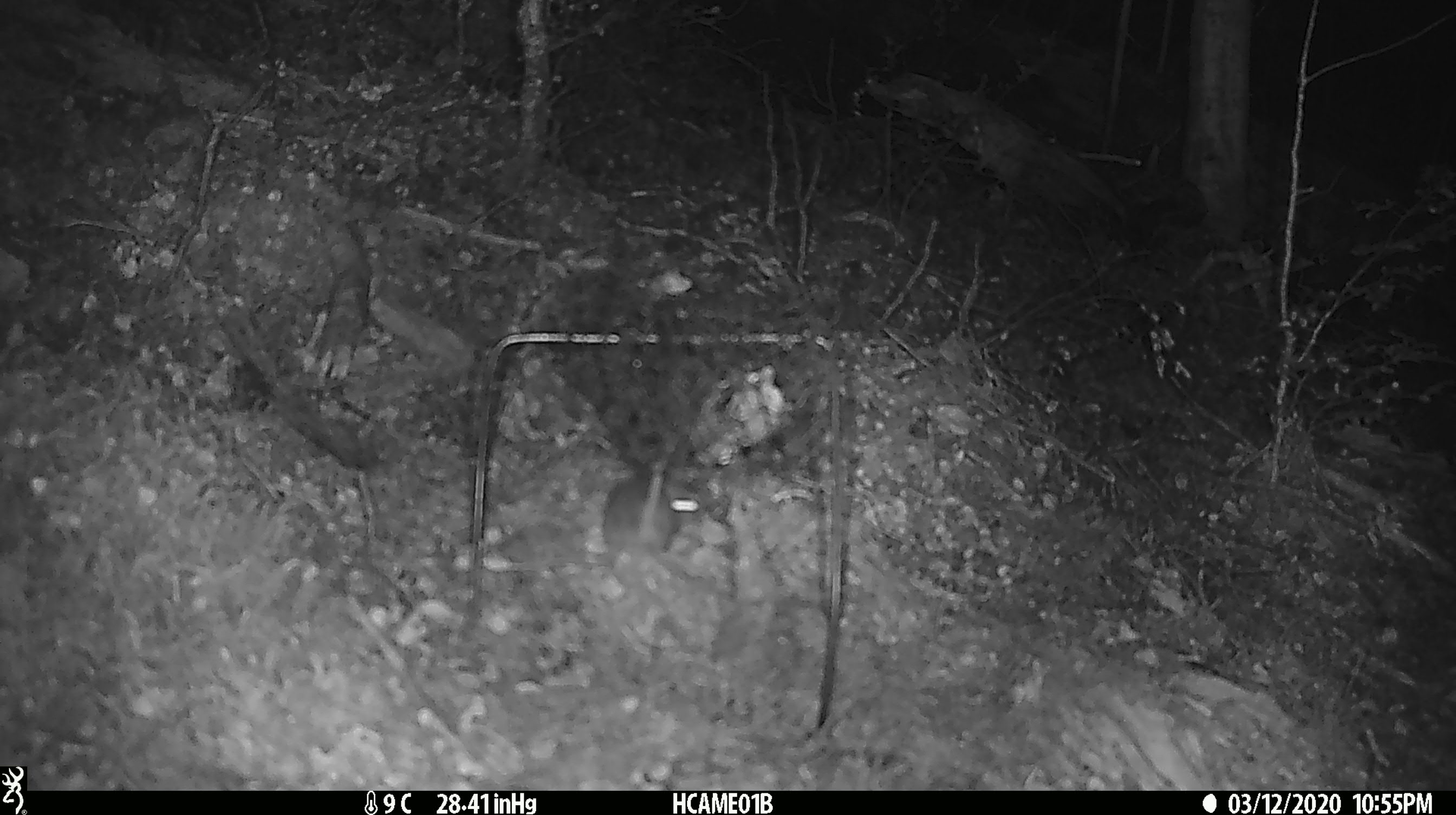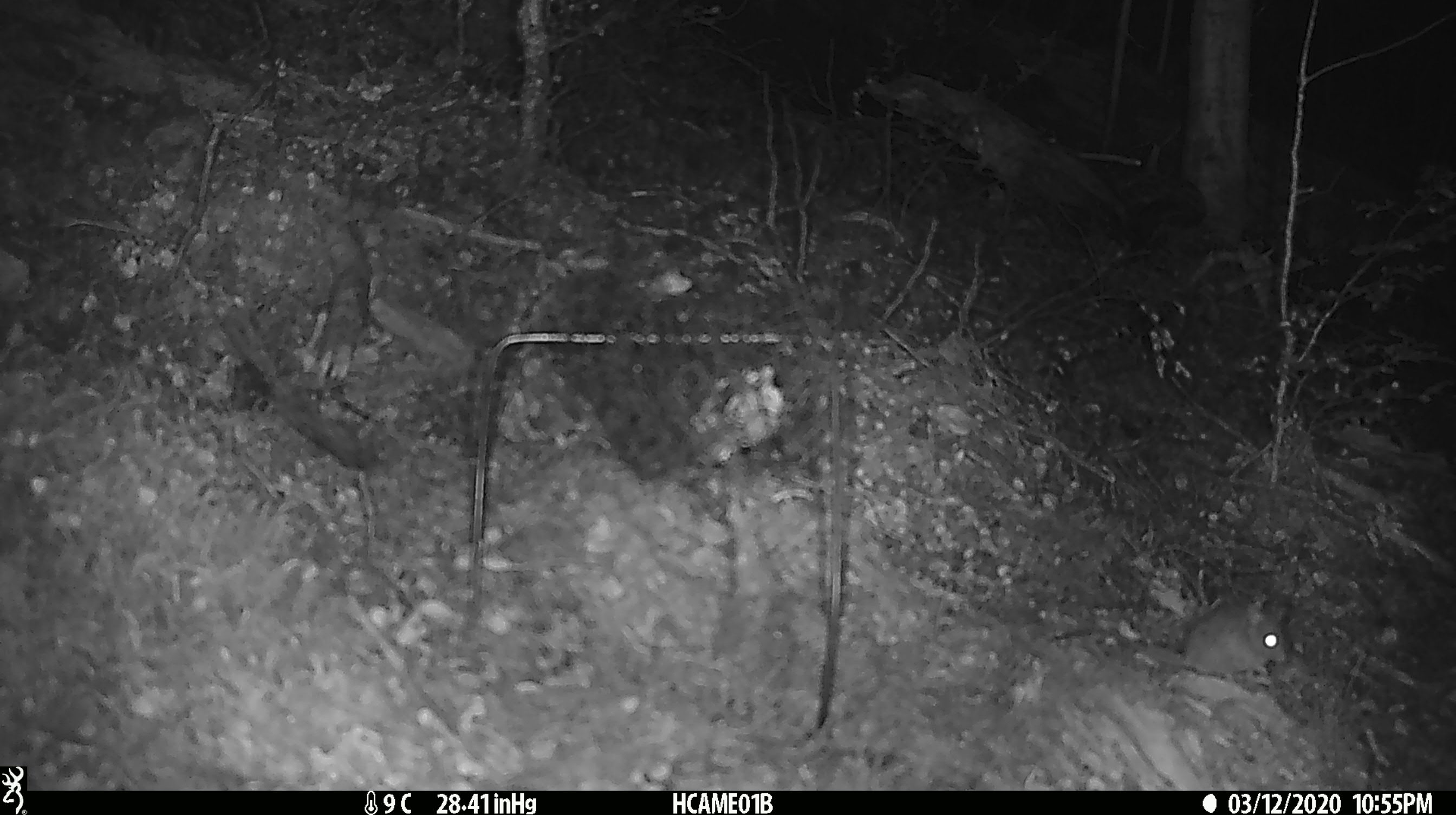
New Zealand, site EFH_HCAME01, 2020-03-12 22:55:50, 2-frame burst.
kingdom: Animalia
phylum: Chordata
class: Mammalia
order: Rodentia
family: Muridae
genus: Mus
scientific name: Mus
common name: mouse